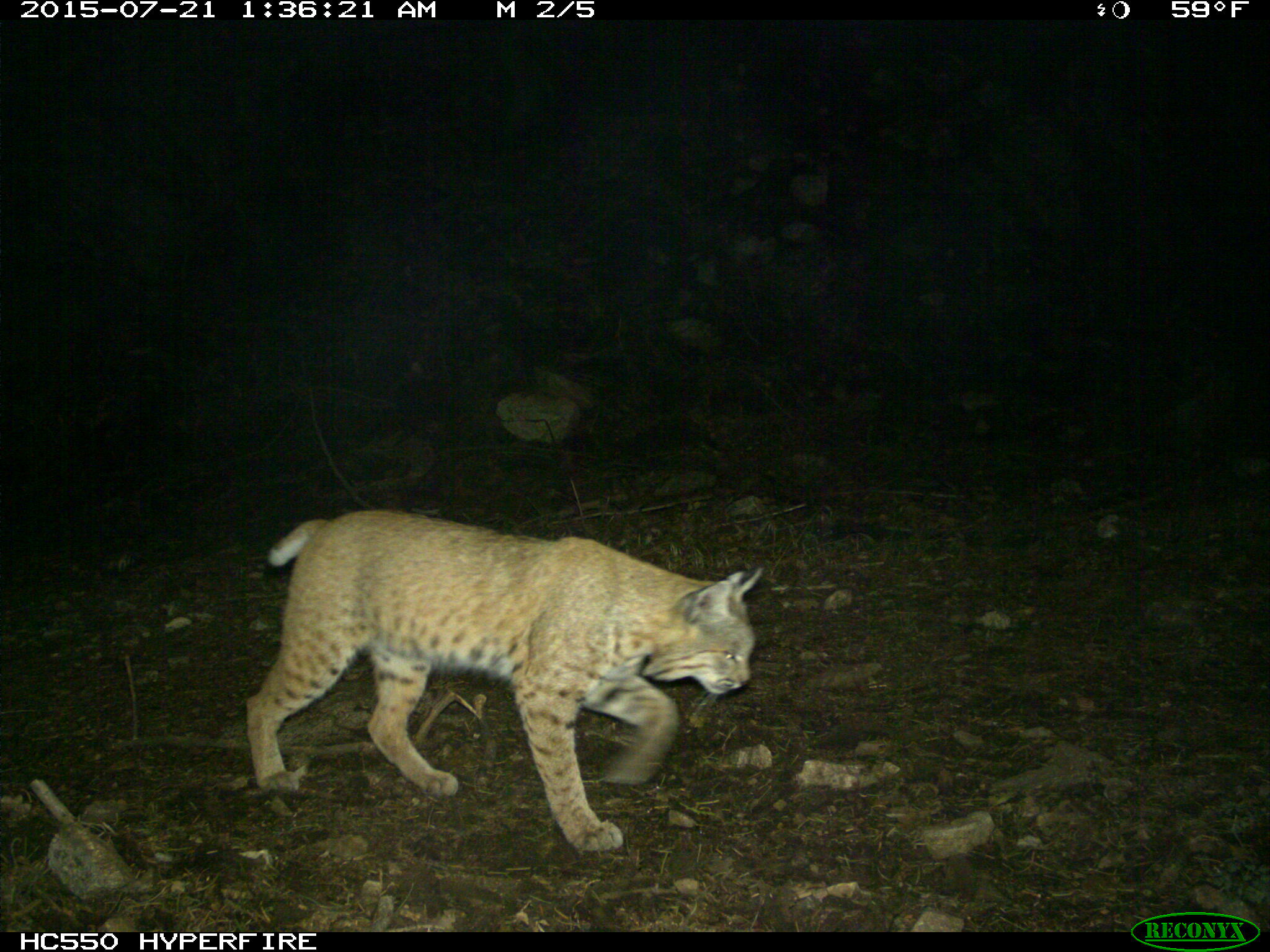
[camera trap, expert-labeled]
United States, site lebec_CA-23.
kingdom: Animalia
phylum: Chordata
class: Mammalia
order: Carnivora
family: Felidae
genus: Lynx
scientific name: Lynx rufus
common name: bobcat